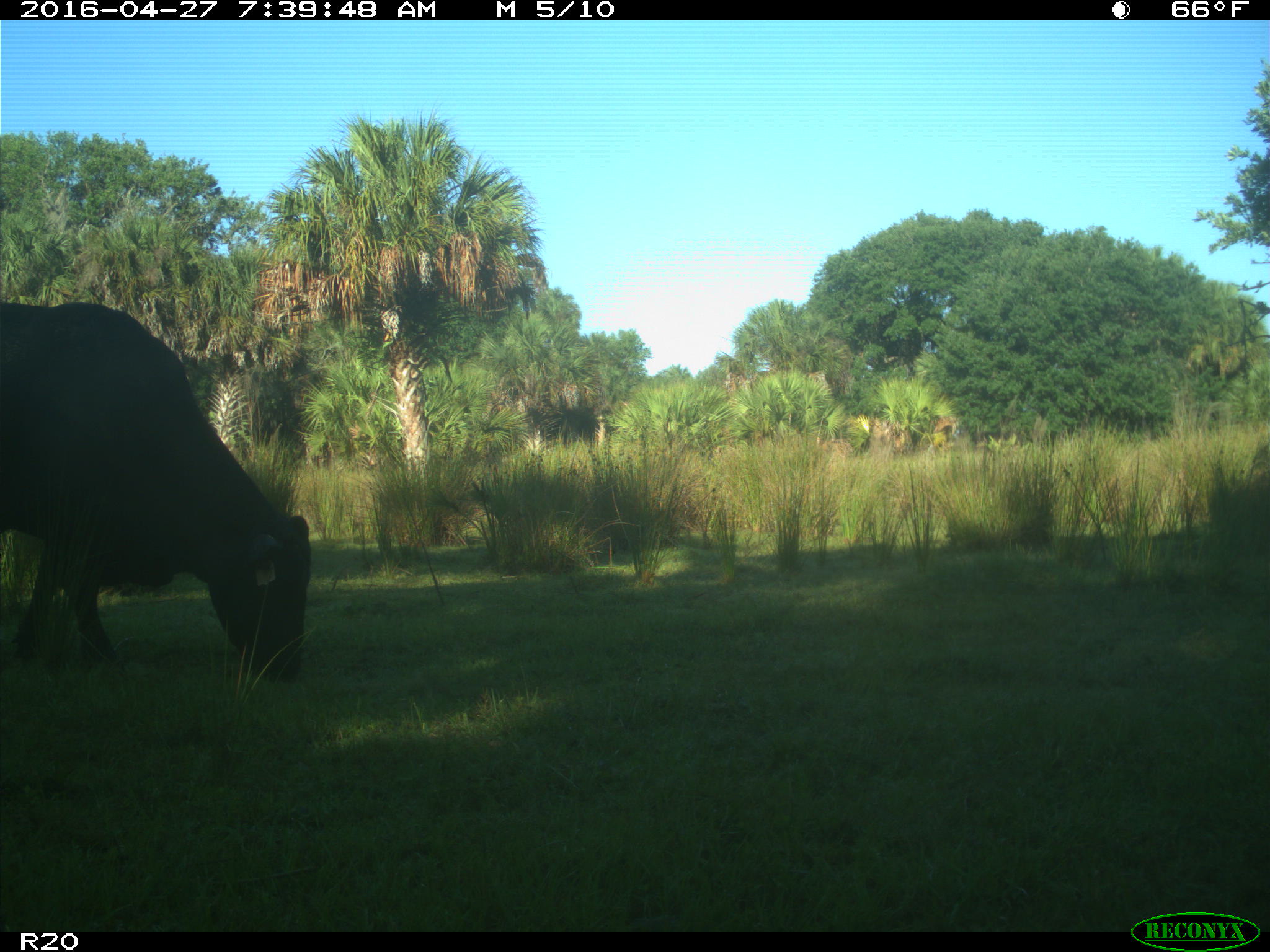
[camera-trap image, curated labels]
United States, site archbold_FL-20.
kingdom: Animalia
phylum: Chordata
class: Mammalia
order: Artiodactyla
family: Bovidae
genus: Bos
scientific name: Bos taurus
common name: domestic cow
Bos taurus (domestic cow).